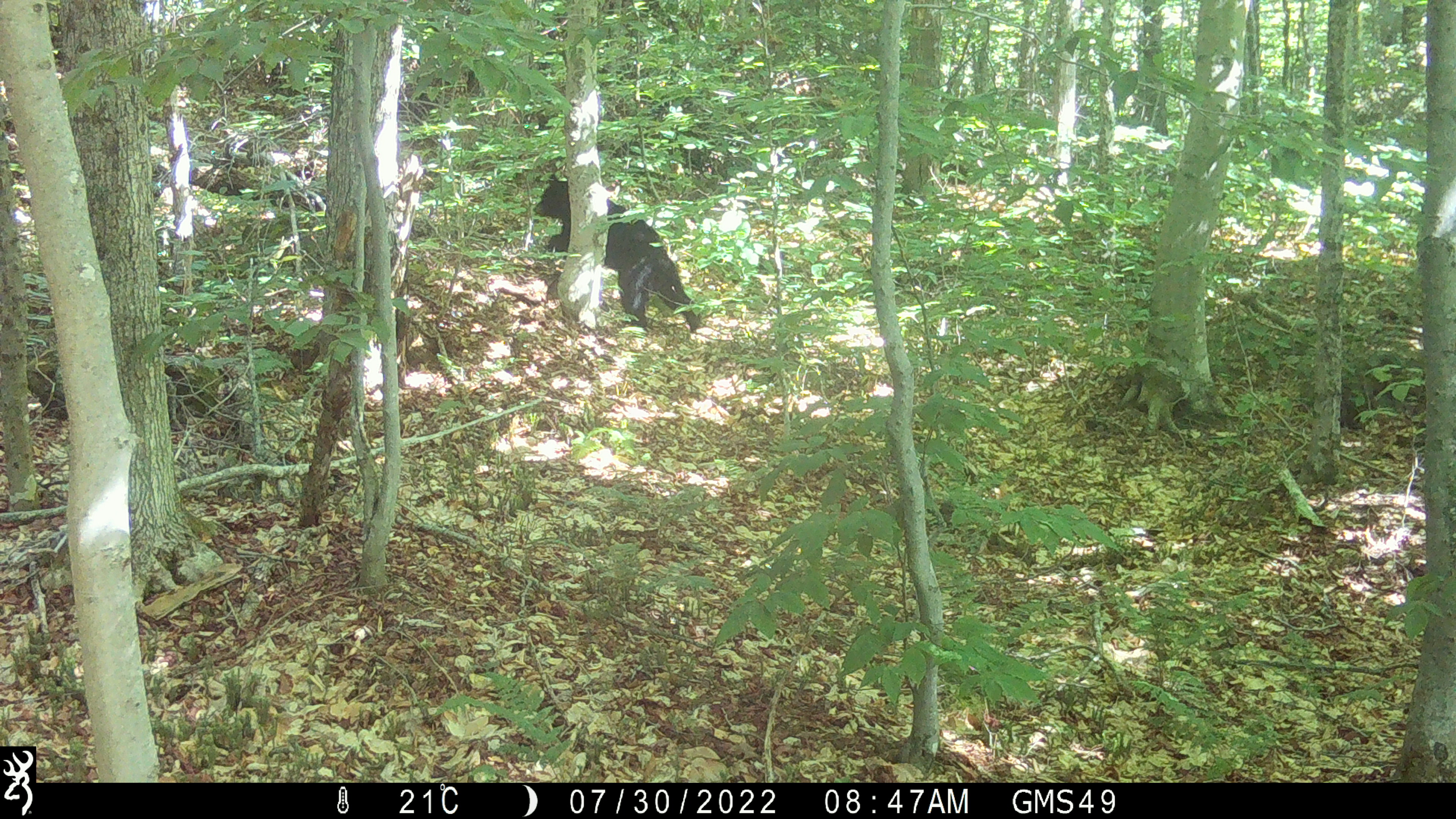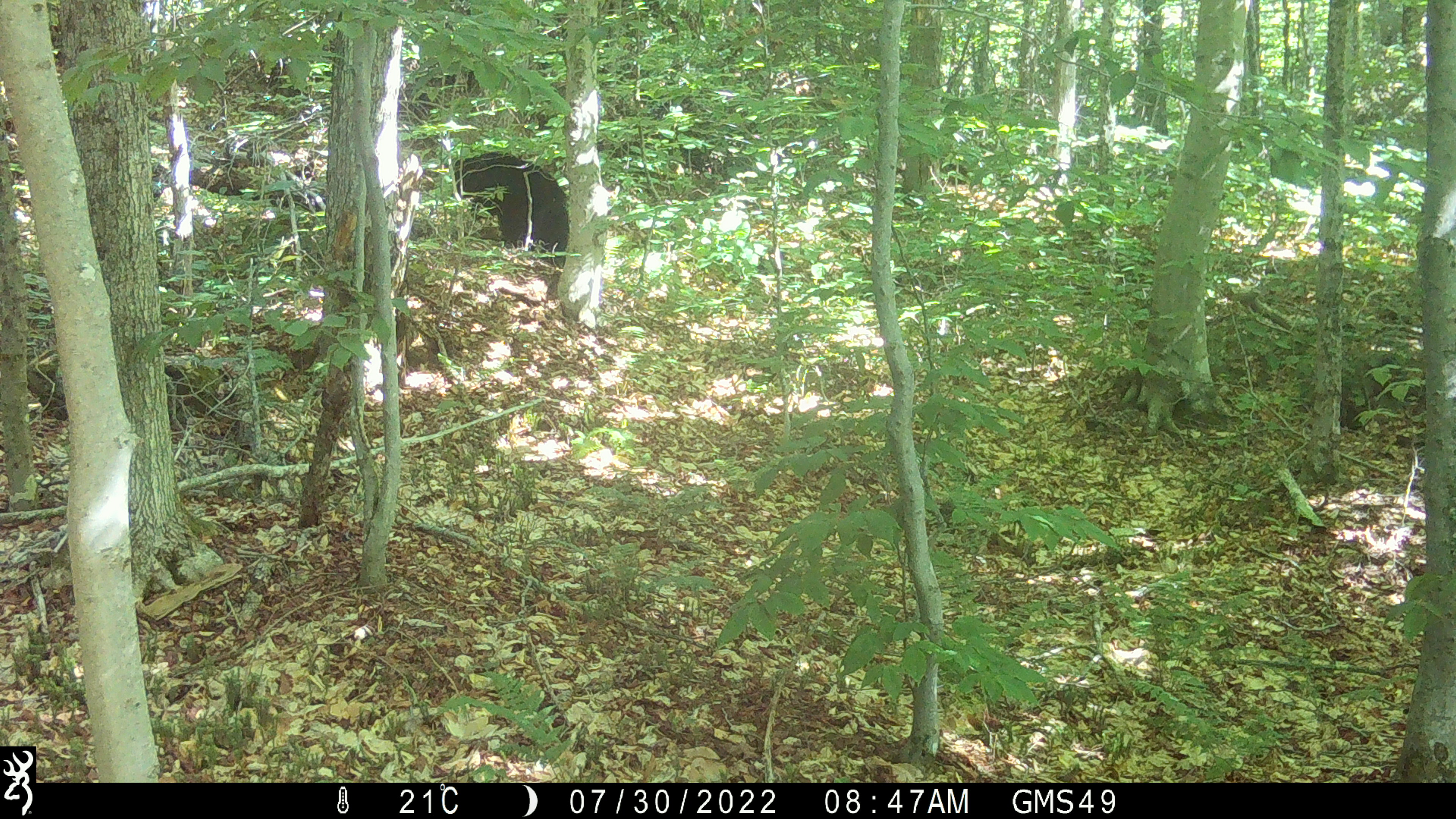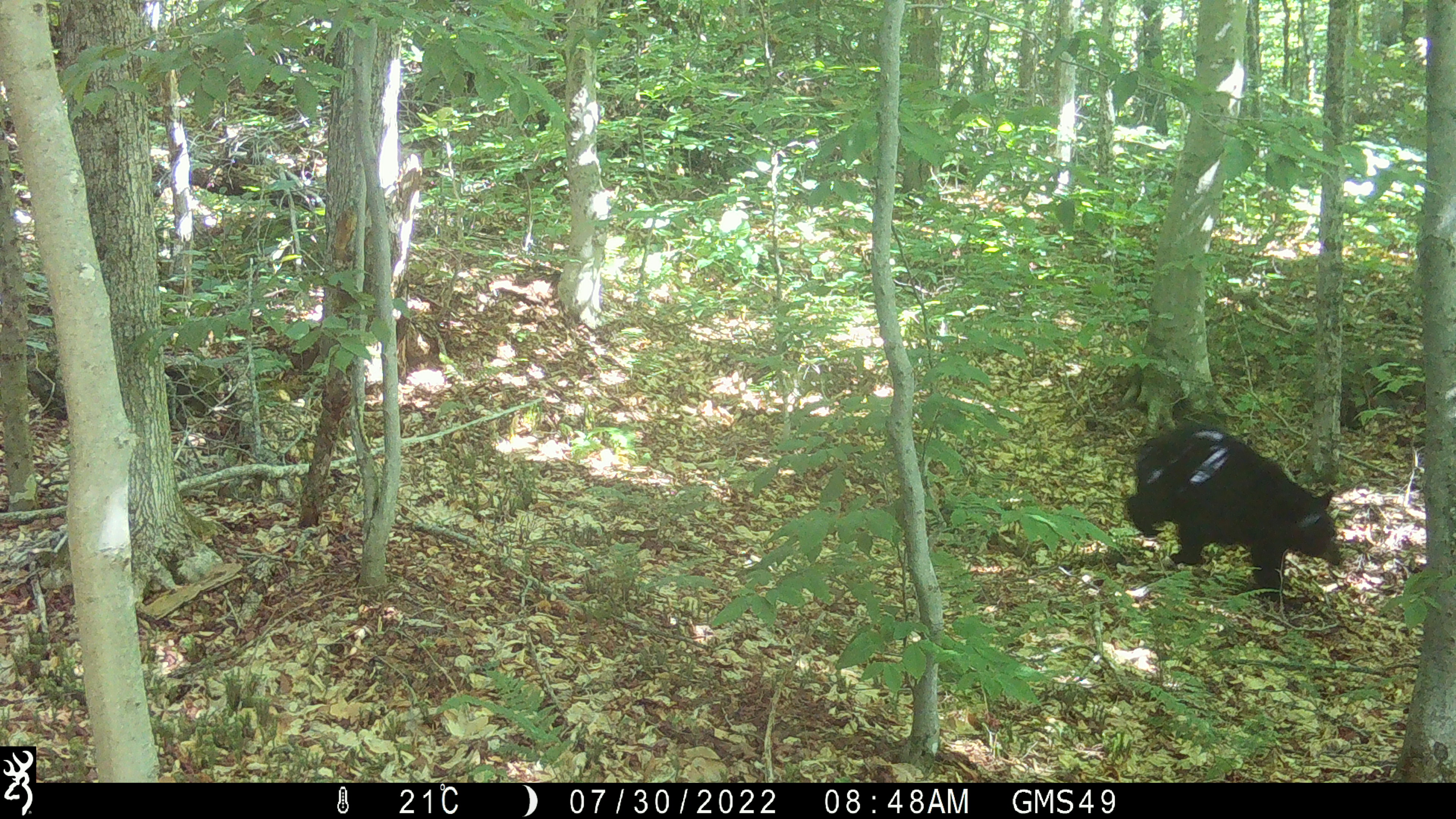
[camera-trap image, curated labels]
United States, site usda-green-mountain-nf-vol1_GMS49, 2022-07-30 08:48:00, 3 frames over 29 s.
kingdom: Animalia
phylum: Chordata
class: Mammalia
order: Carnivora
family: Ursidae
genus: Ursus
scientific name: Ursus americanus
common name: black bear